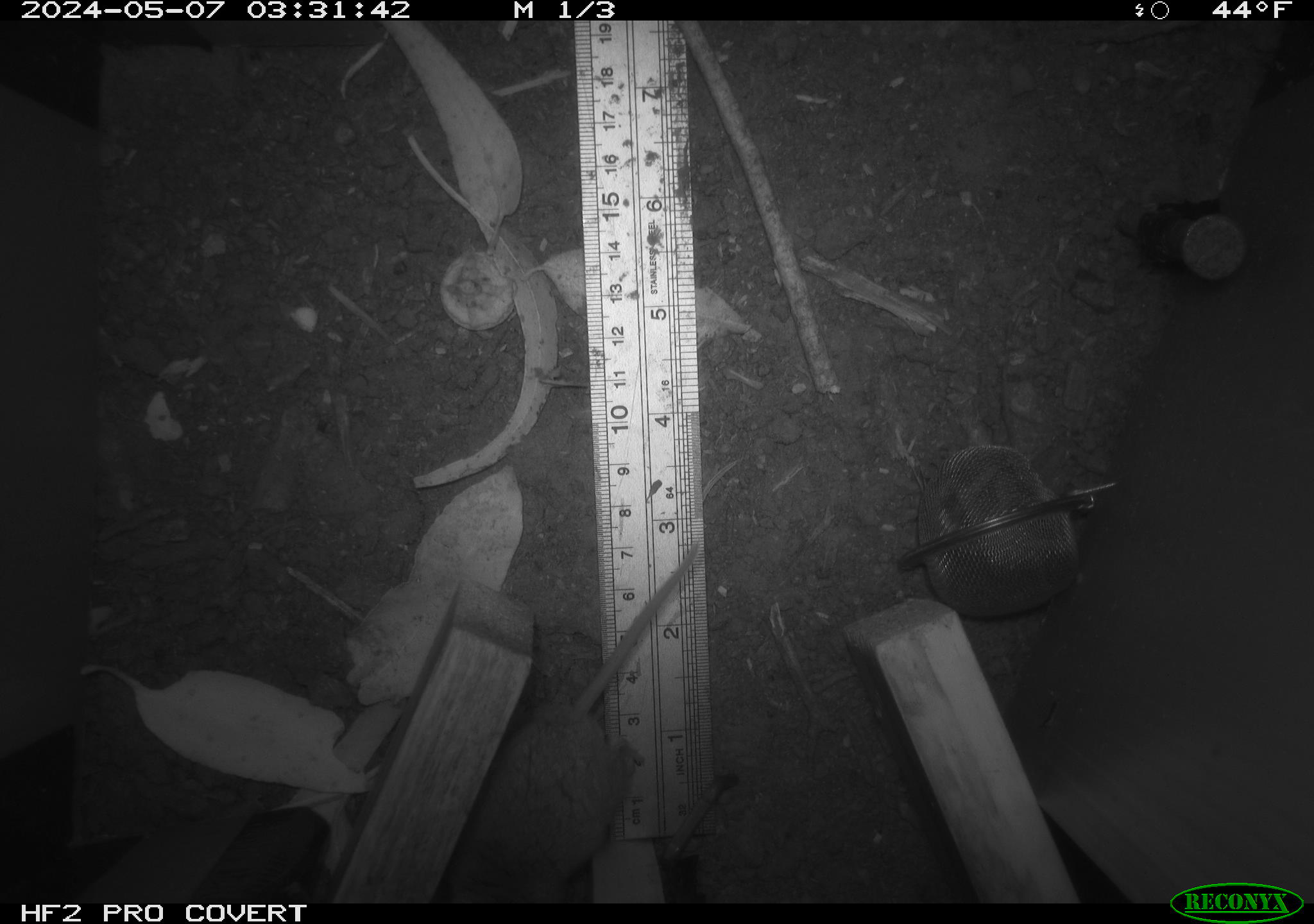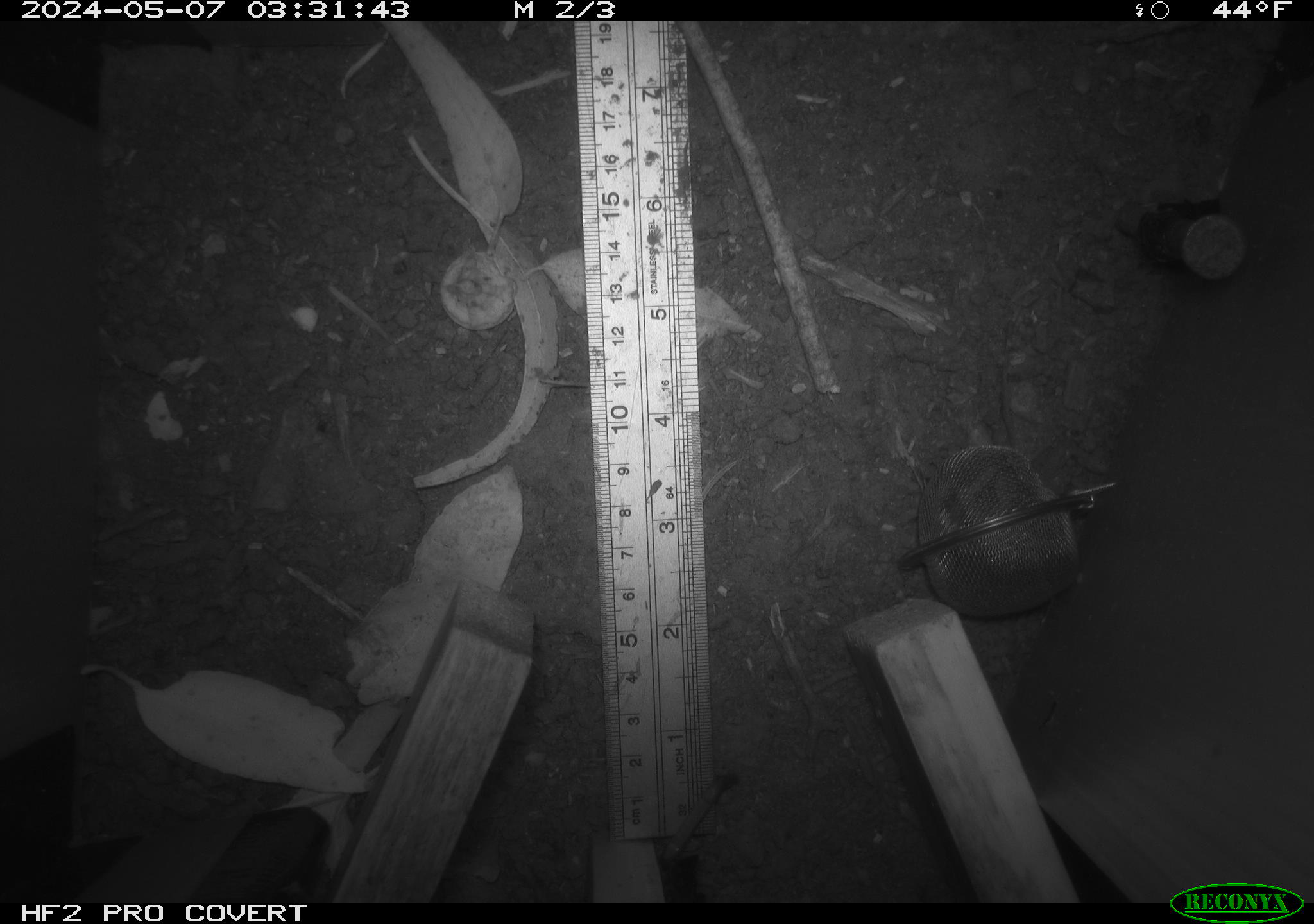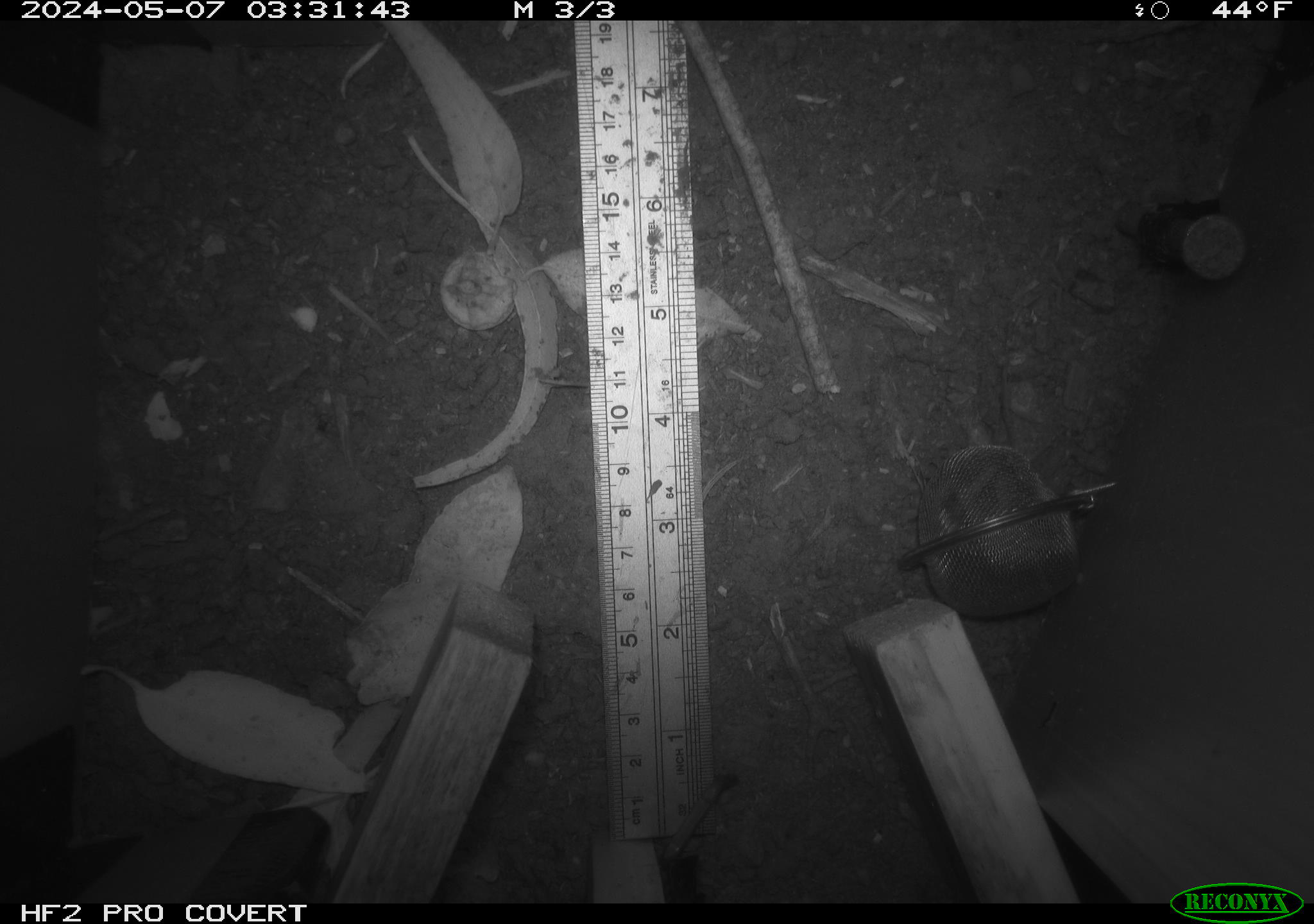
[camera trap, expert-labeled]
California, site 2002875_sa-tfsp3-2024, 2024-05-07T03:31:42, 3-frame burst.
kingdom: Animalia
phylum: Chordata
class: Mammalia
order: Rodentia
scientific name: Rodentia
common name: mouse species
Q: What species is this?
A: Mouse species (Rodentia).